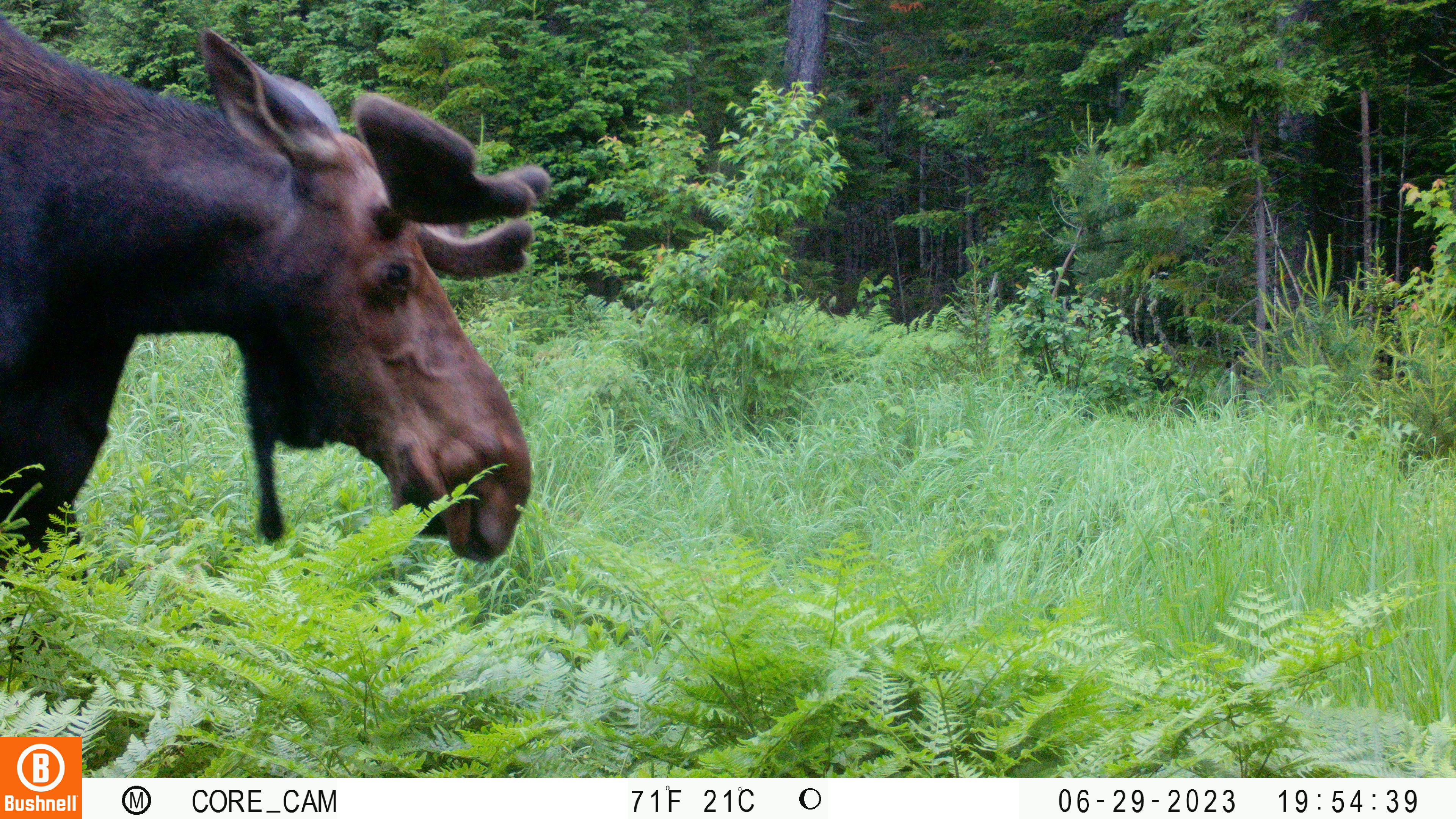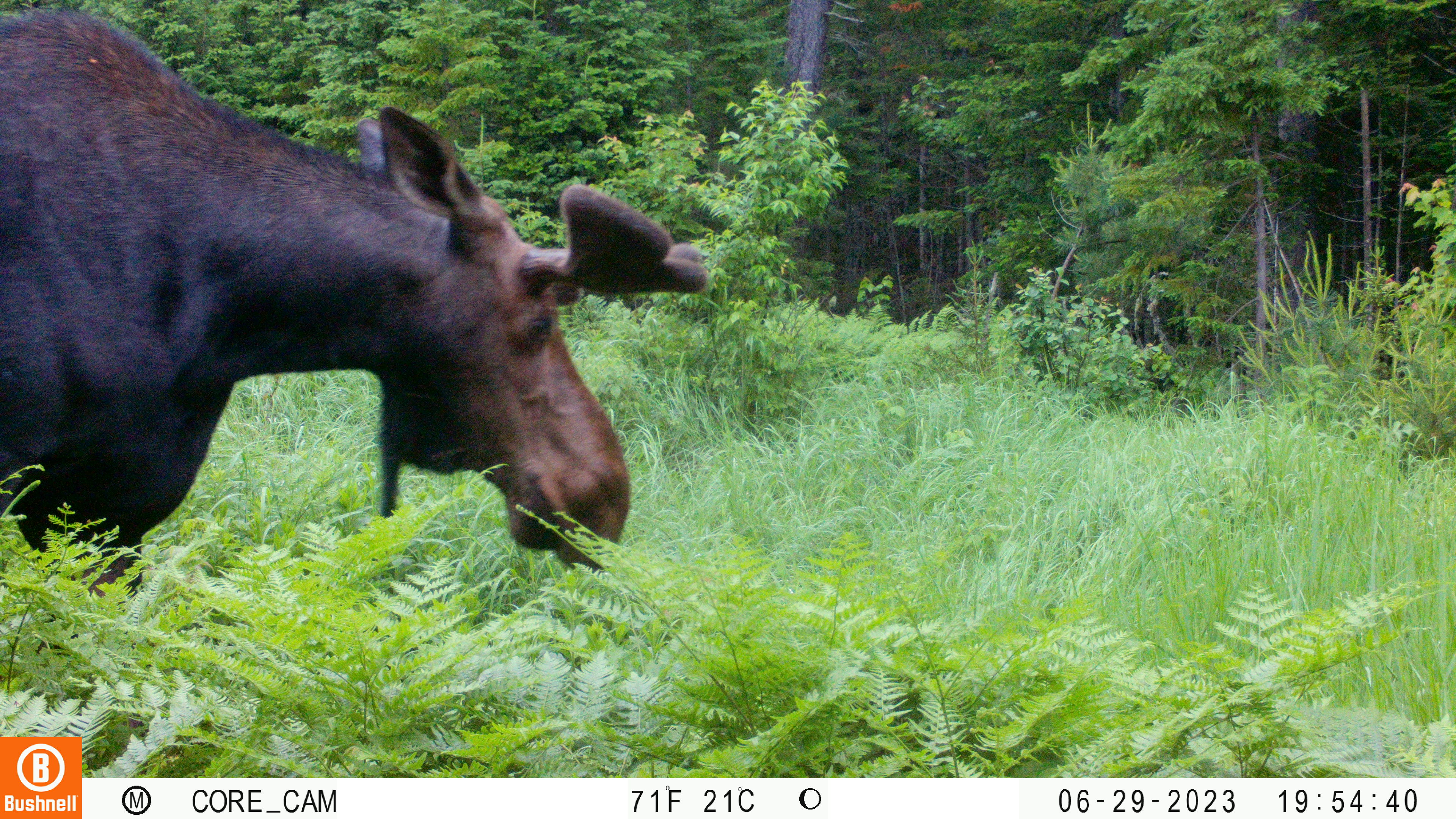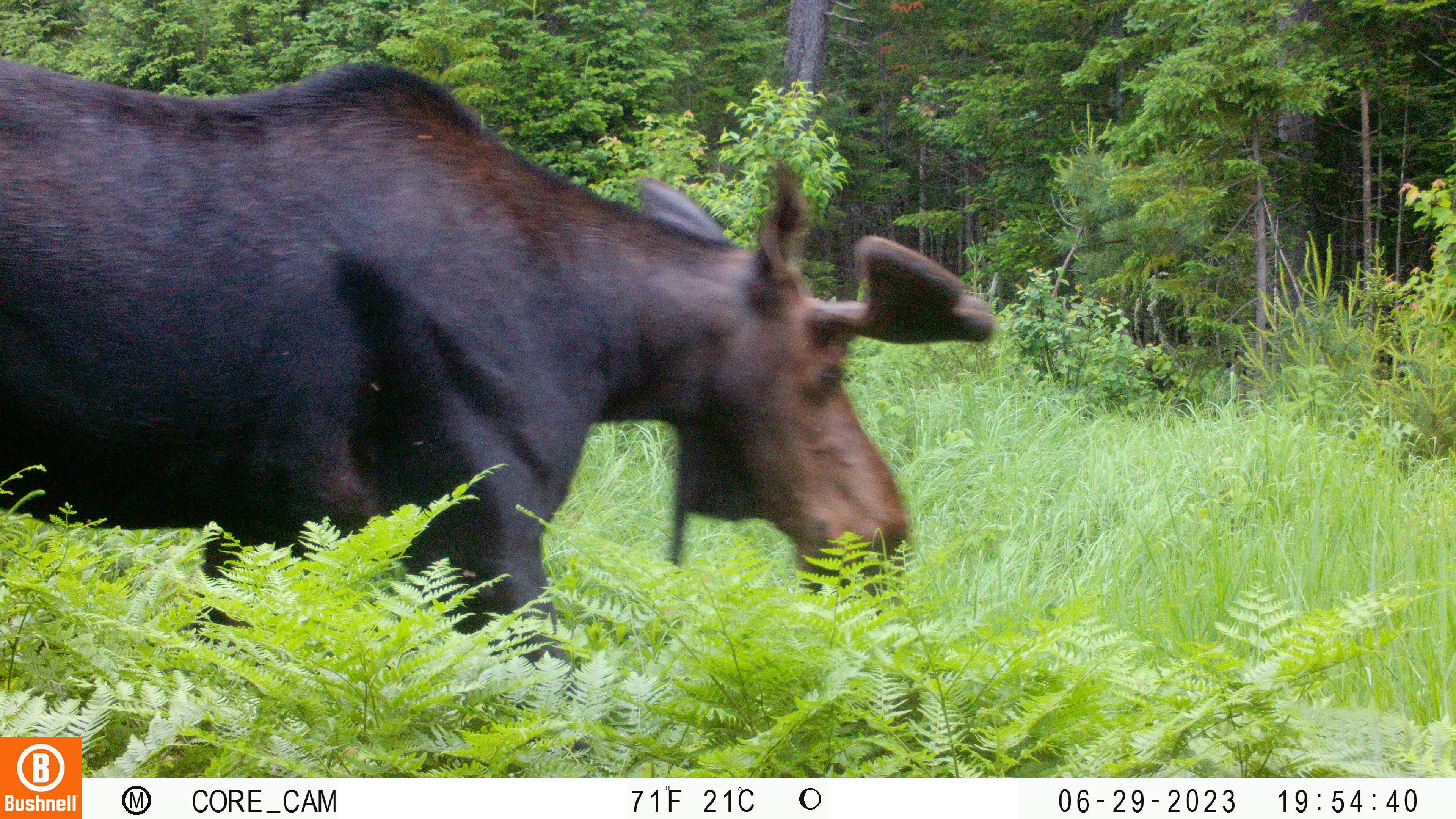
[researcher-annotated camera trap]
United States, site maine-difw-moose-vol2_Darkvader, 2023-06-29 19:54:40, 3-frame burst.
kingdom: Animalia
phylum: Chordata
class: Mammalia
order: Artiodactyla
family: Cervidae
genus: Alces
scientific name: Alces alces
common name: moose